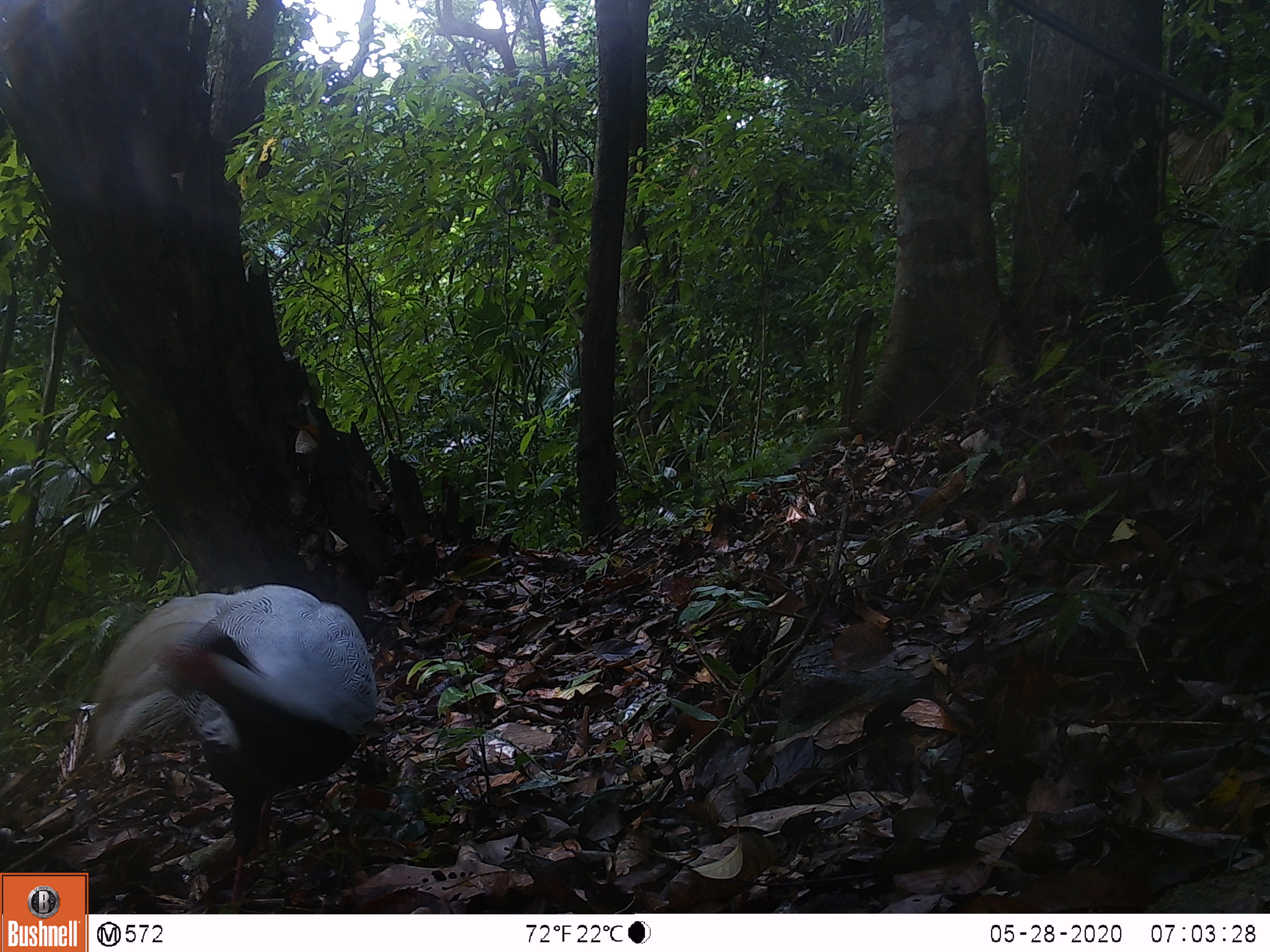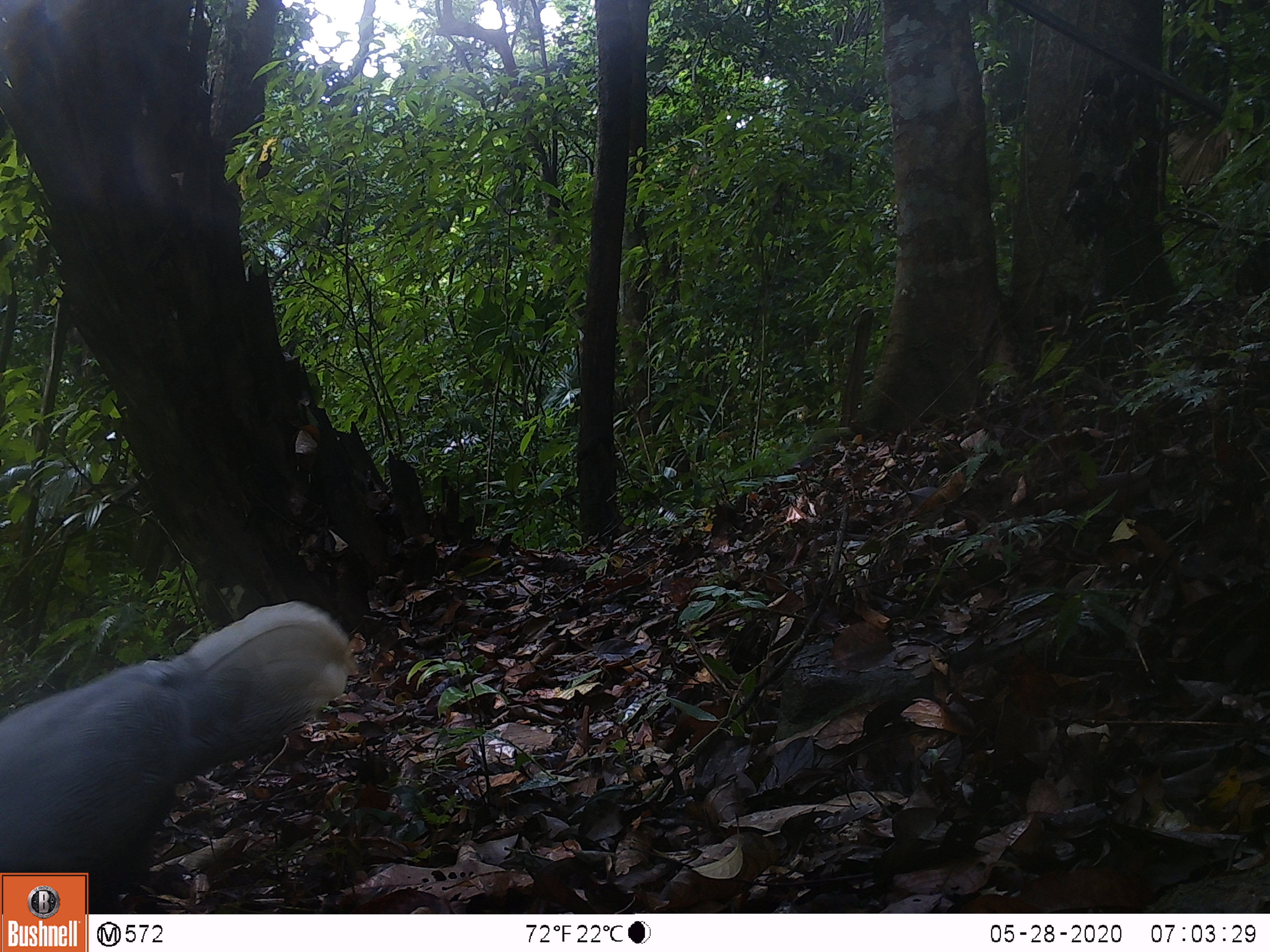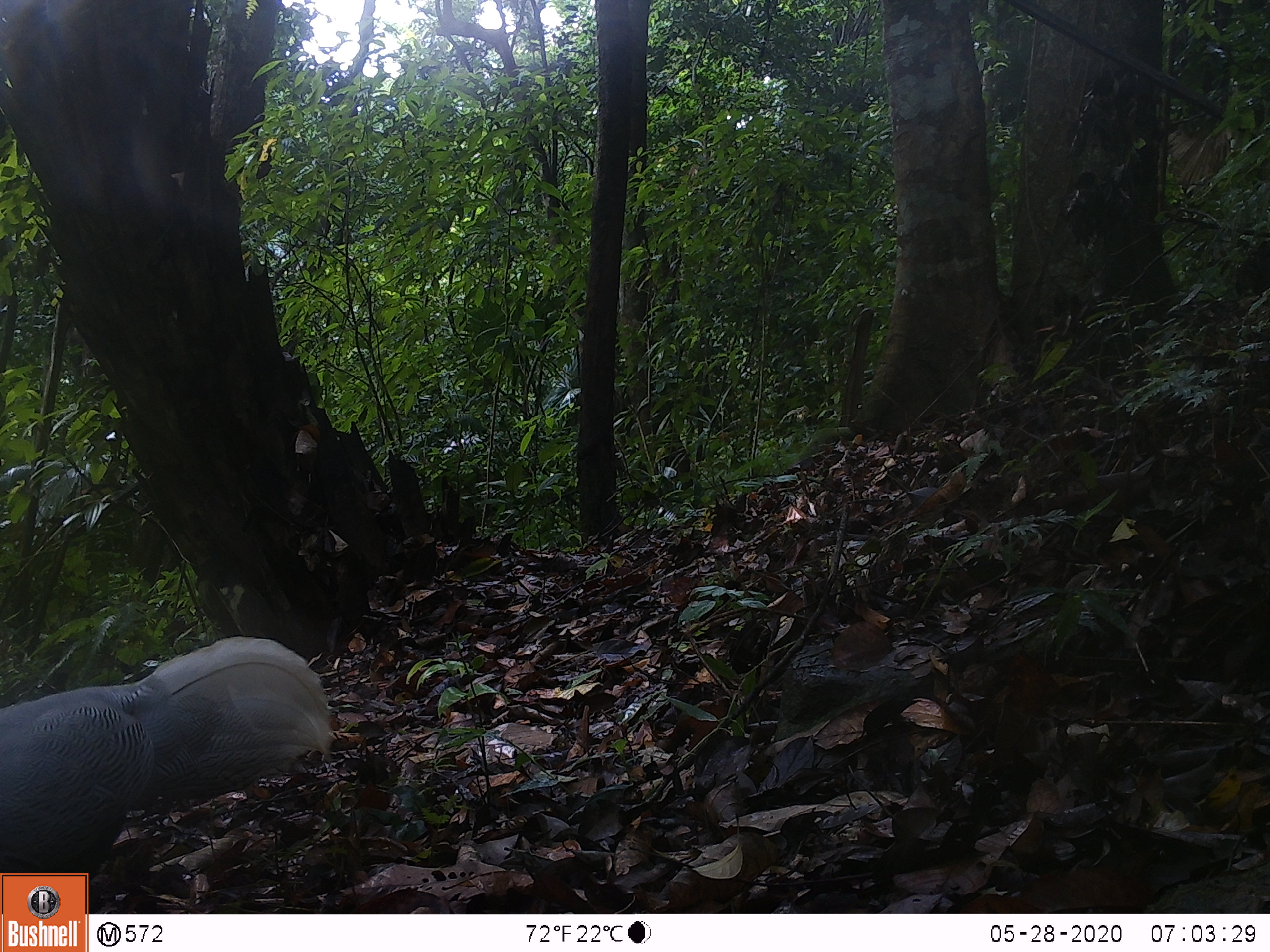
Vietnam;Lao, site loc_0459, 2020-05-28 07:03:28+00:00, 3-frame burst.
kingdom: Animalia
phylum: Chordata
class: Aves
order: Galliformes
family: Phasianidae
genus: Lophura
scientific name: Lophura nycthemera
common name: silver pheasant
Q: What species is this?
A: Silver pheasant (Lophura nycthemera).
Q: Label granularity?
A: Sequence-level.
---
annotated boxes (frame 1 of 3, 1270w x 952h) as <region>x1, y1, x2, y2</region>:
silver pheasant: <region>90, 582, 377, 904</region>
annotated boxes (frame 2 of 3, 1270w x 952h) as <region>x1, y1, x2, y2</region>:
silver pheasant: <region>0, 600, 359, 913</region>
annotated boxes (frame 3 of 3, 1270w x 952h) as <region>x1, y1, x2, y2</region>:
silver pheasant: <region>0, 635, 332, 884</region>